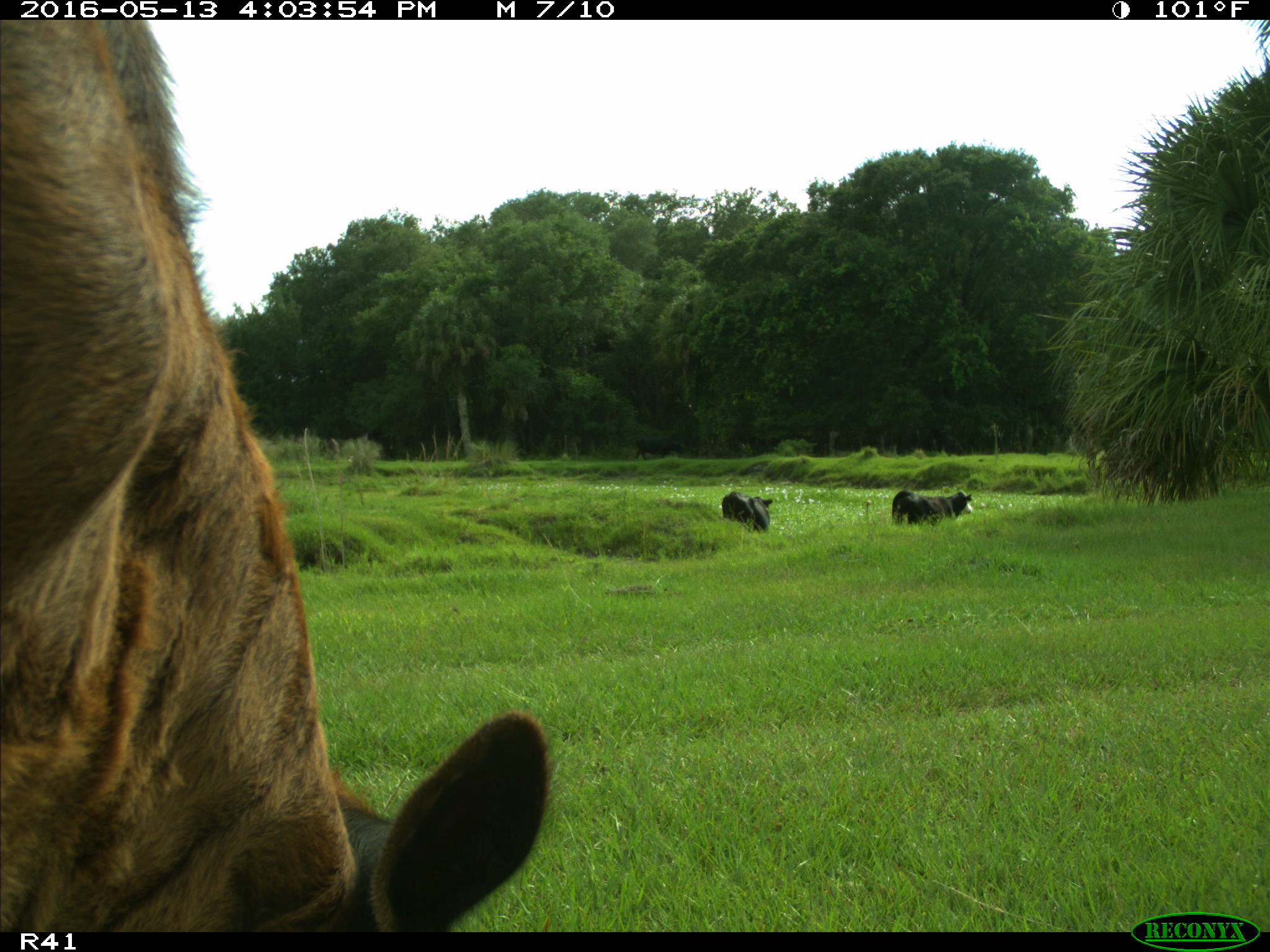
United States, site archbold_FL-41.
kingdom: Animalia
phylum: Chordata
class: Mammalia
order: Artiodactyla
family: Bovidae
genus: Bos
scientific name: Bos taurus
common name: domestic cow